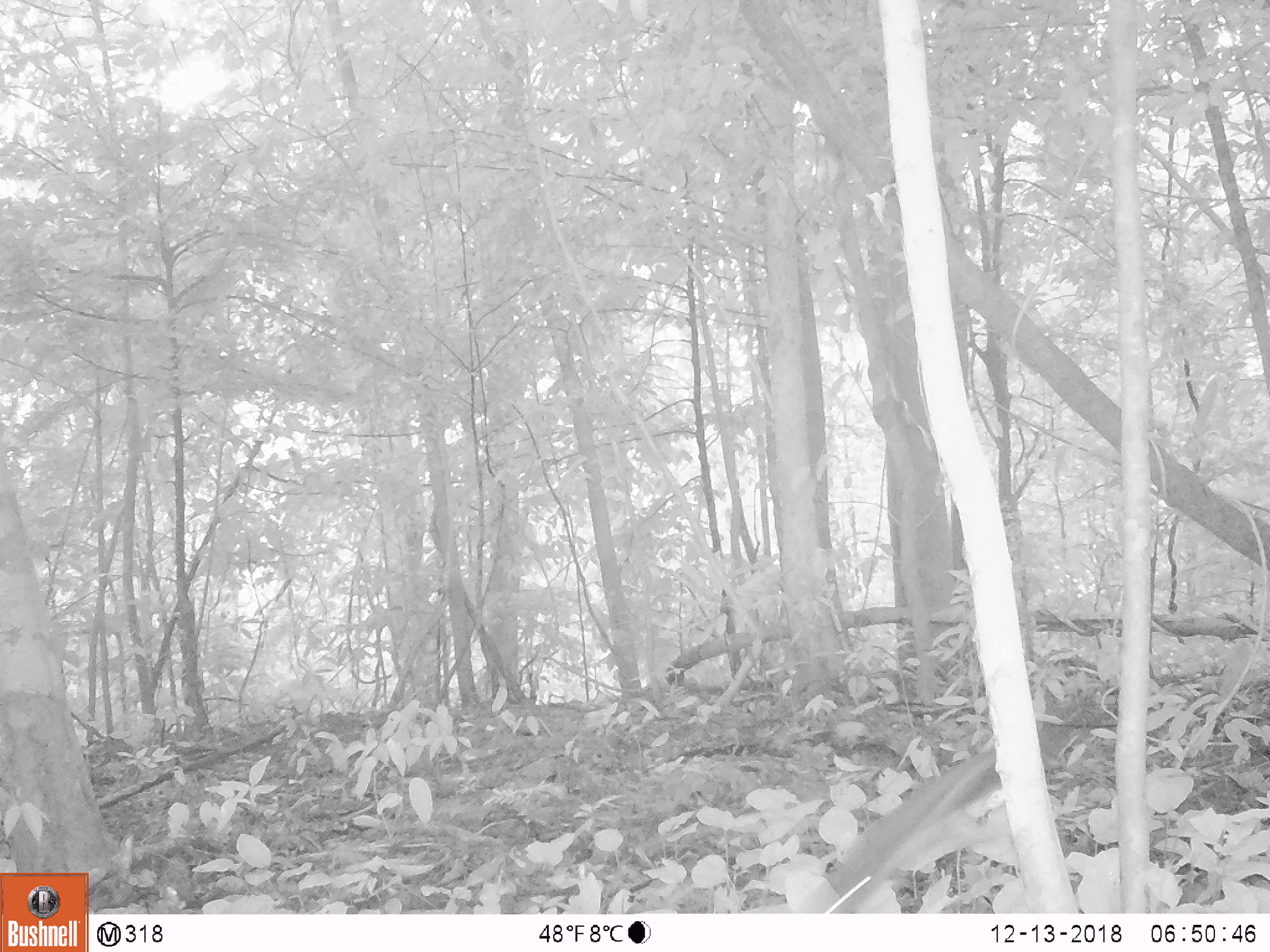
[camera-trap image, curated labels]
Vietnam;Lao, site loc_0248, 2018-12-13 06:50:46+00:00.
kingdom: Animalia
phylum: Chordata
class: Mammalia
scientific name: Mammalia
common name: mammal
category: unidentified small mammal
Unidentified small mammal (mammal) (Mammalia). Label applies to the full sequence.